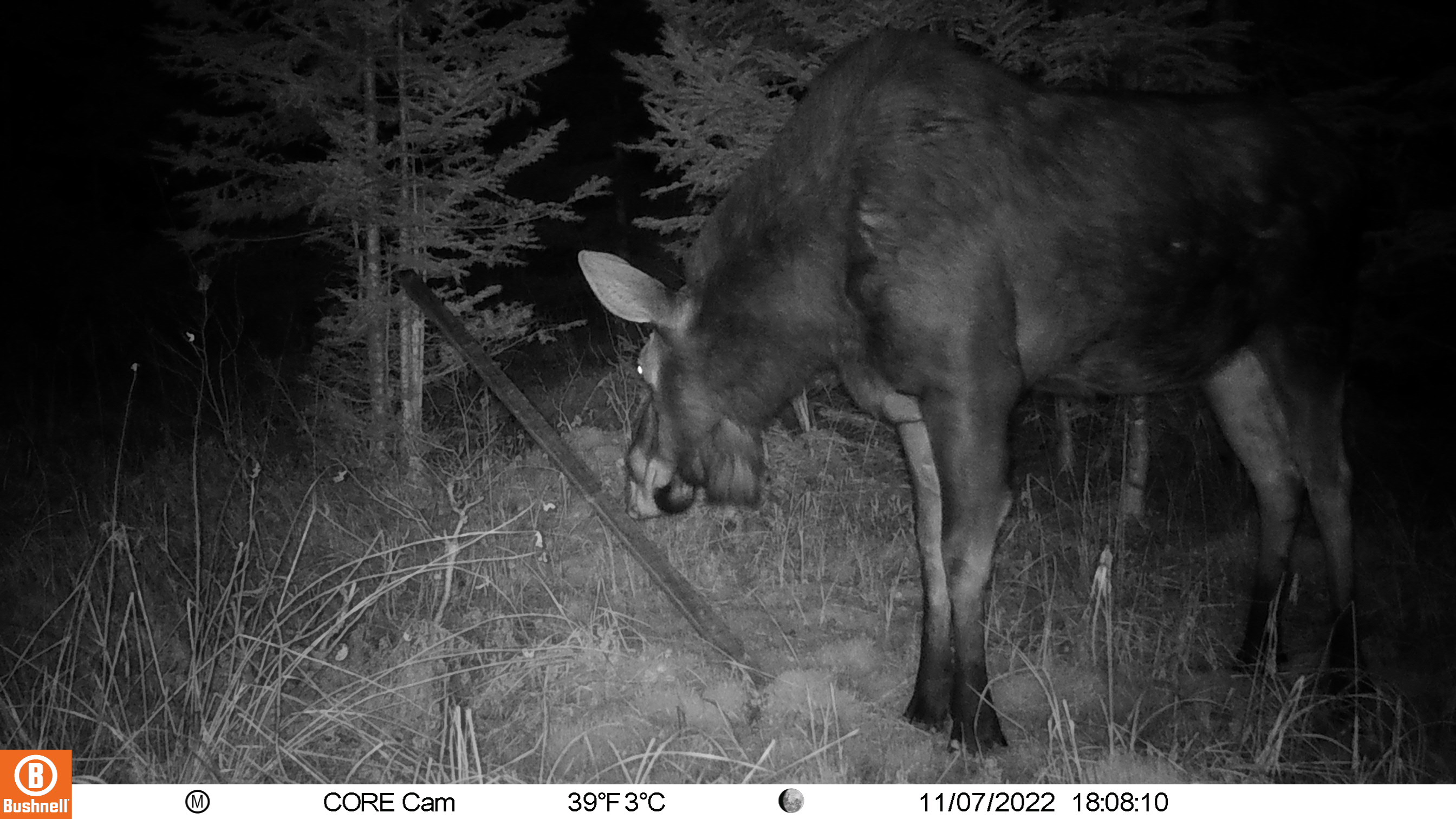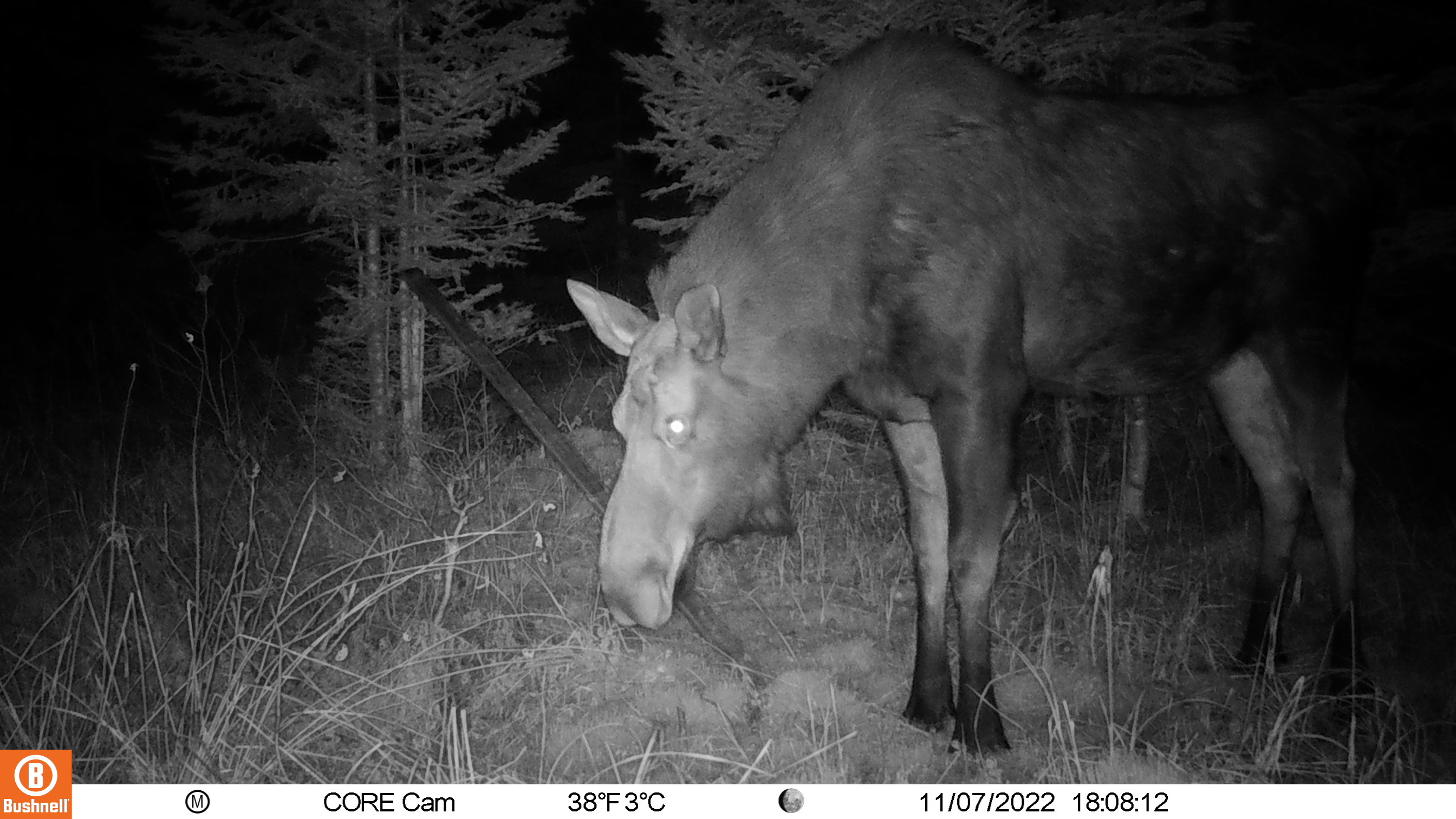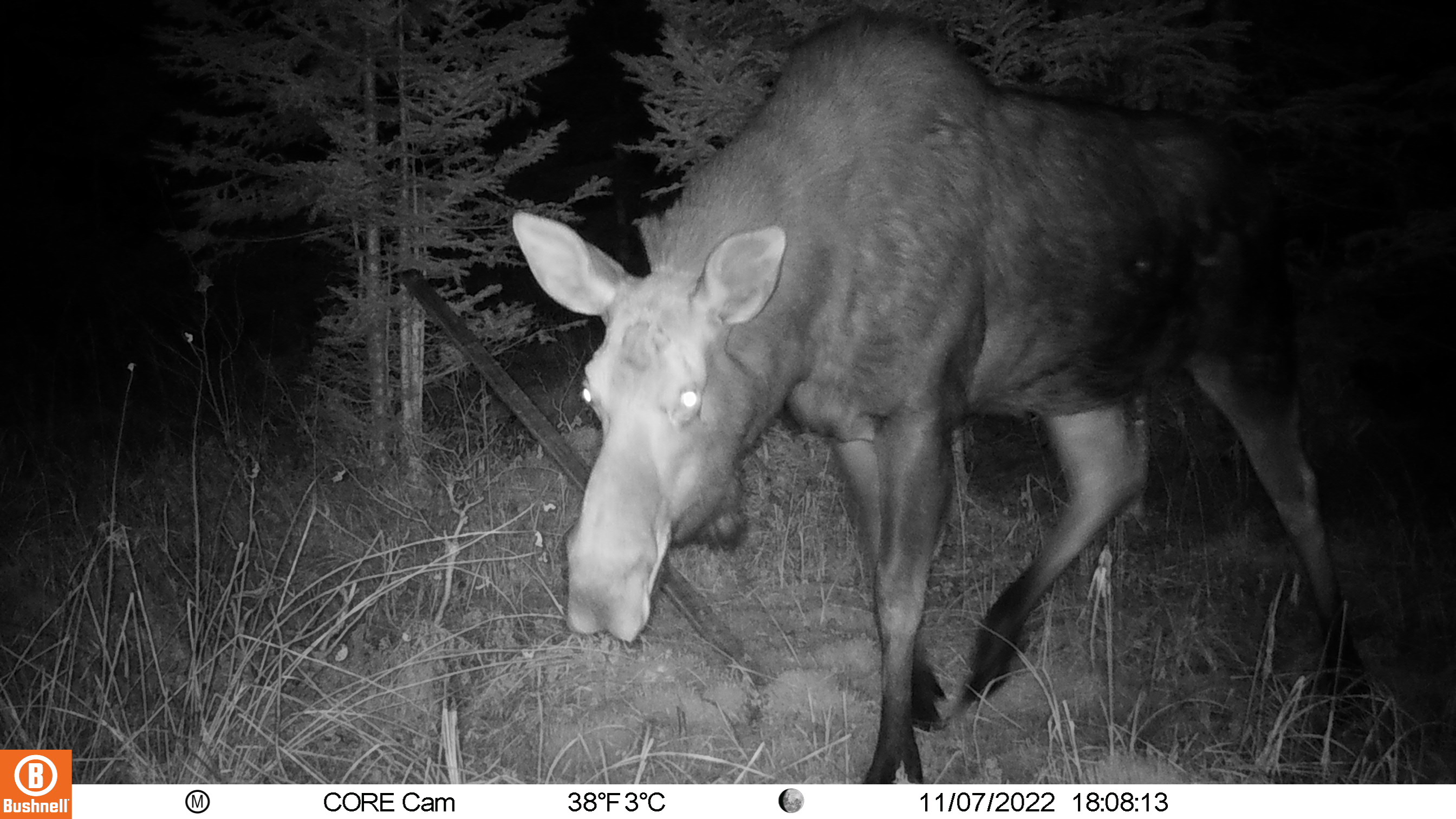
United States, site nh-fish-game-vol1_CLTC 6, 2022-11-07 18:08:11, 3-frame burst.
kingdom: Animalia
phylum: Chordata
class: Mammalia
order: Artiodactyla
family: Cervidae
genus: Alces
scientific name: Alces alces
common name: moose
Moose (Alces alces).